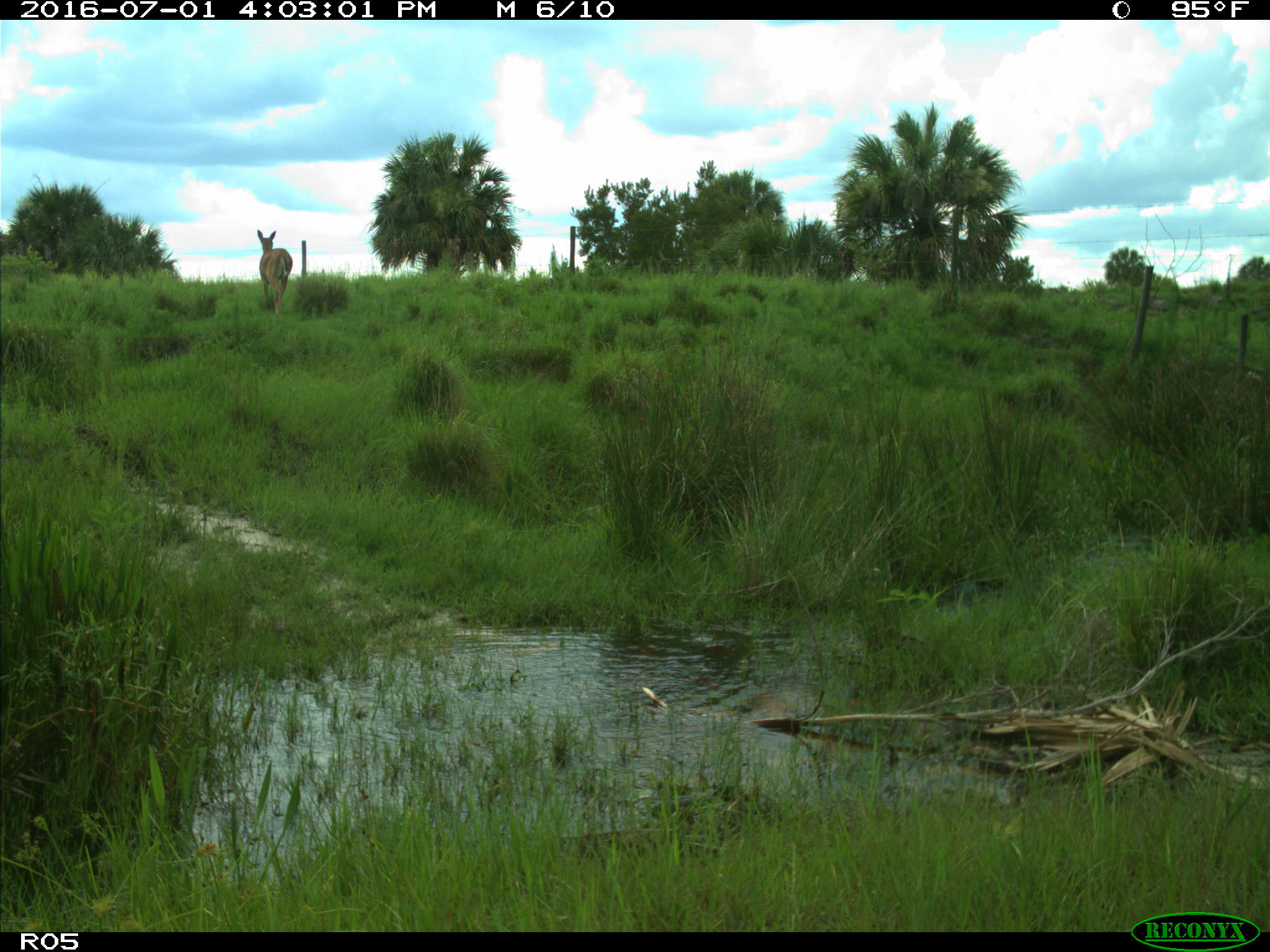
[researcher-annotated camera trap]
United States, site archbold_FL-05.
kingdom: Animalia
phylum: Chordata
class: Mammalia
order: Artiodactyla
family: Cervidae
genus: Odocoileus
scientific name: Odocoileus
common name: deer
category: unidentified deer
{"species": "unidentified deer (deer) (Odocoileus)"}